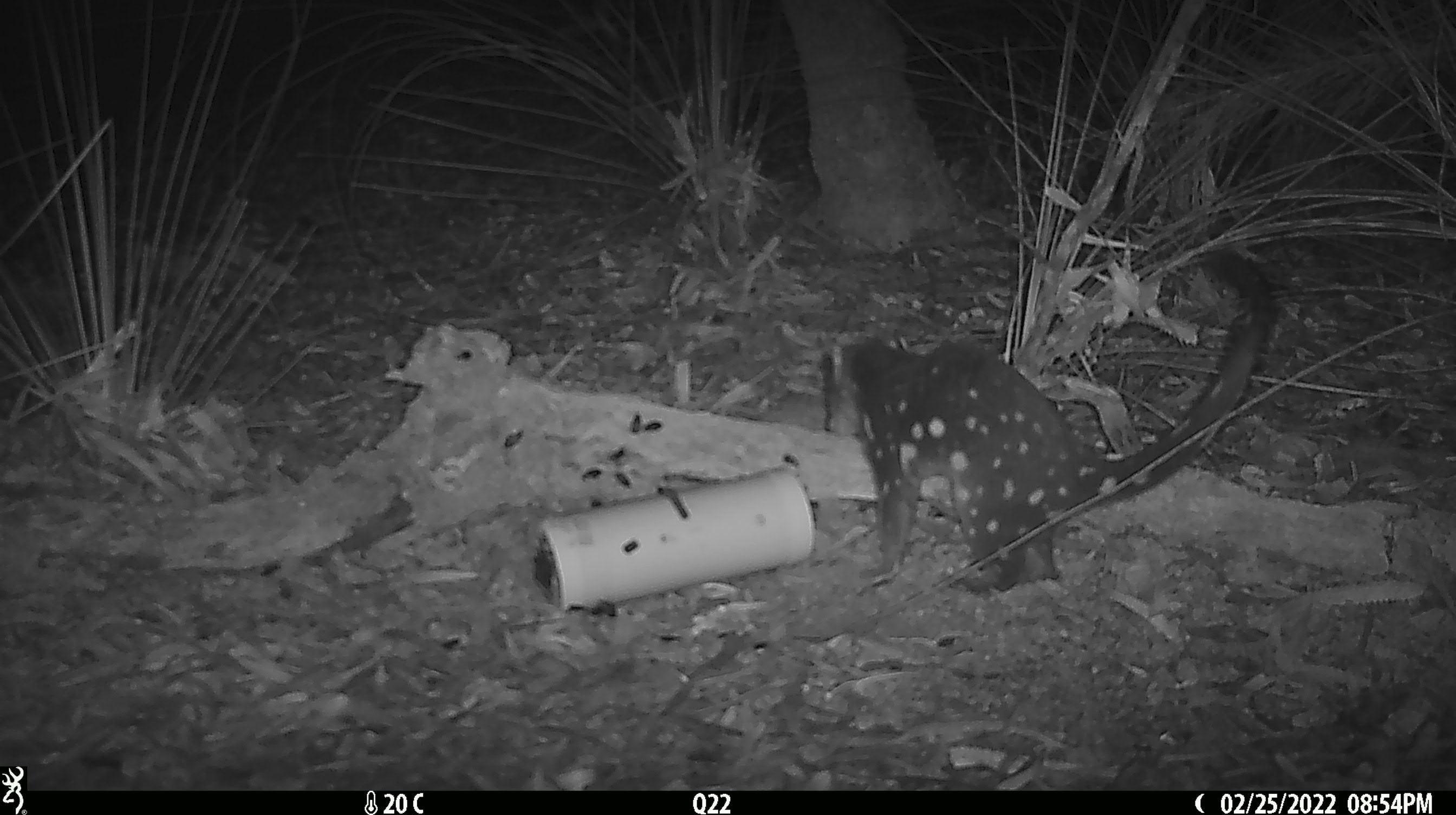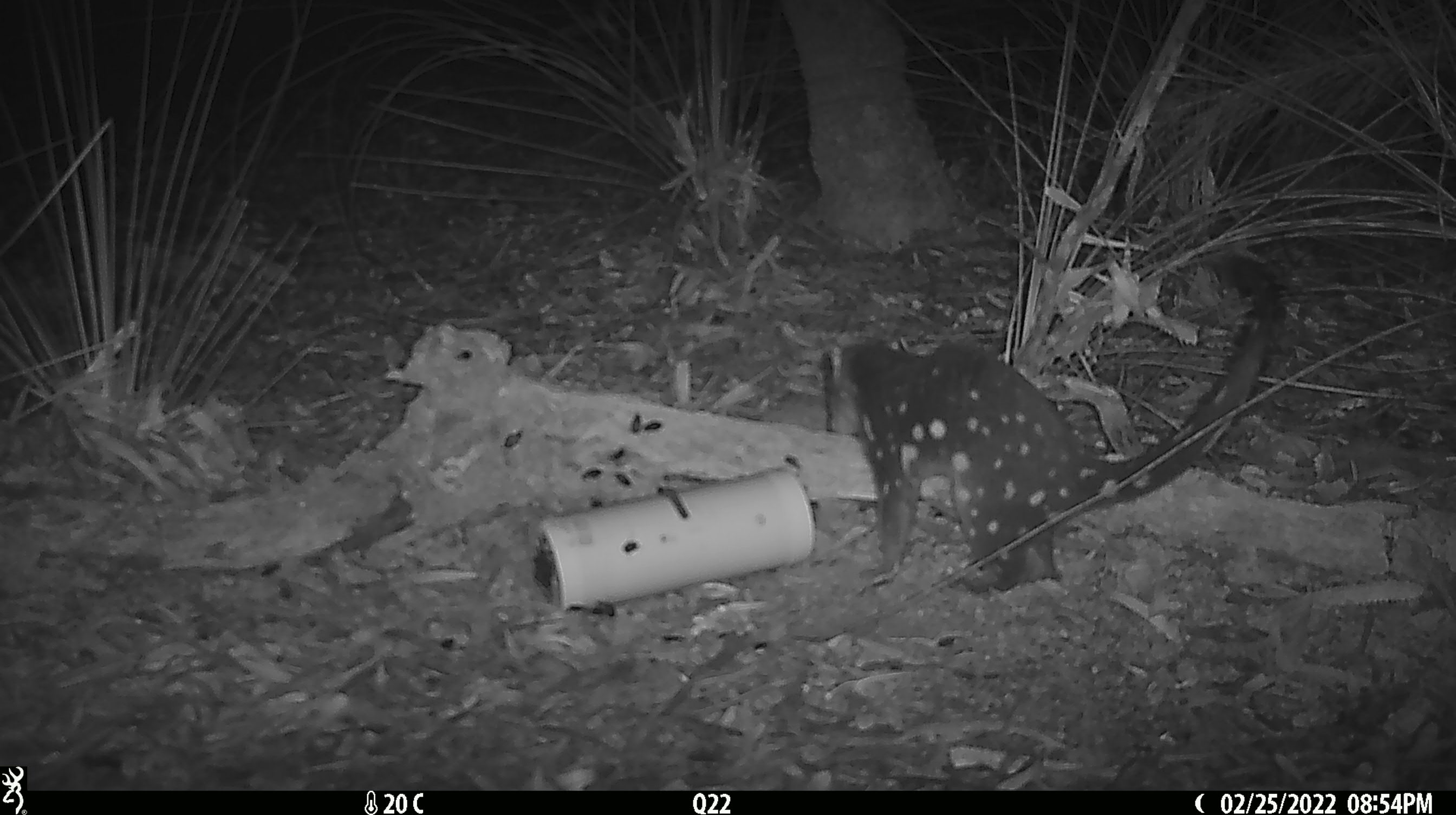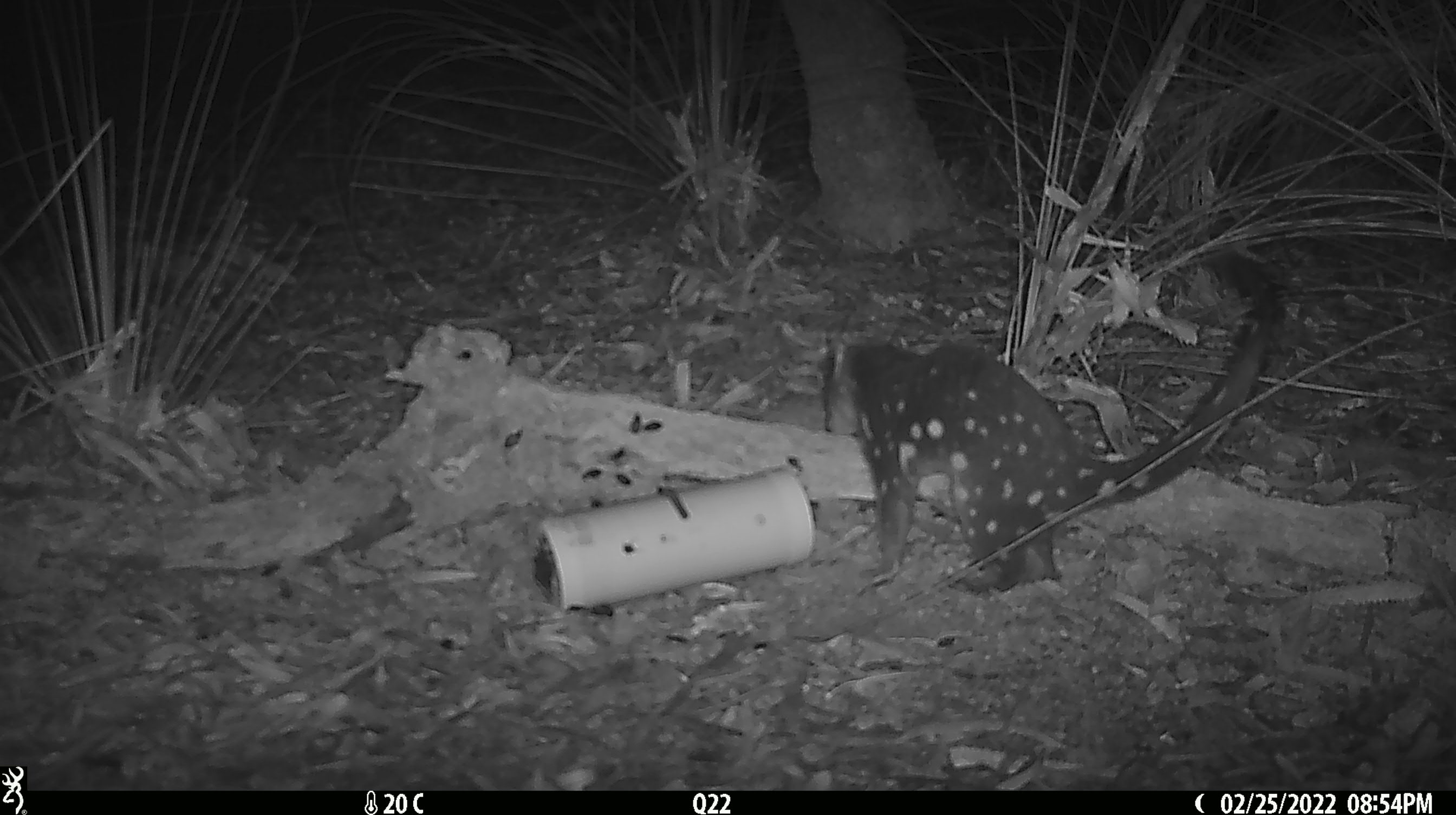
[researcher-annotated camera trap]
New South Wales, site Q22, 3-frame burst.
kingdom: Animalia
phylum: Chordata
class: Mammalia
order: Dasyuromorphia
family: Dasyuridae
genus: Dasyurus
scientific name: Dasyurus maculatus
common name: spotted-tailed quoll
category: quoll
Quoll (spotted-tailed quoll) (Dasyurus maculatus).